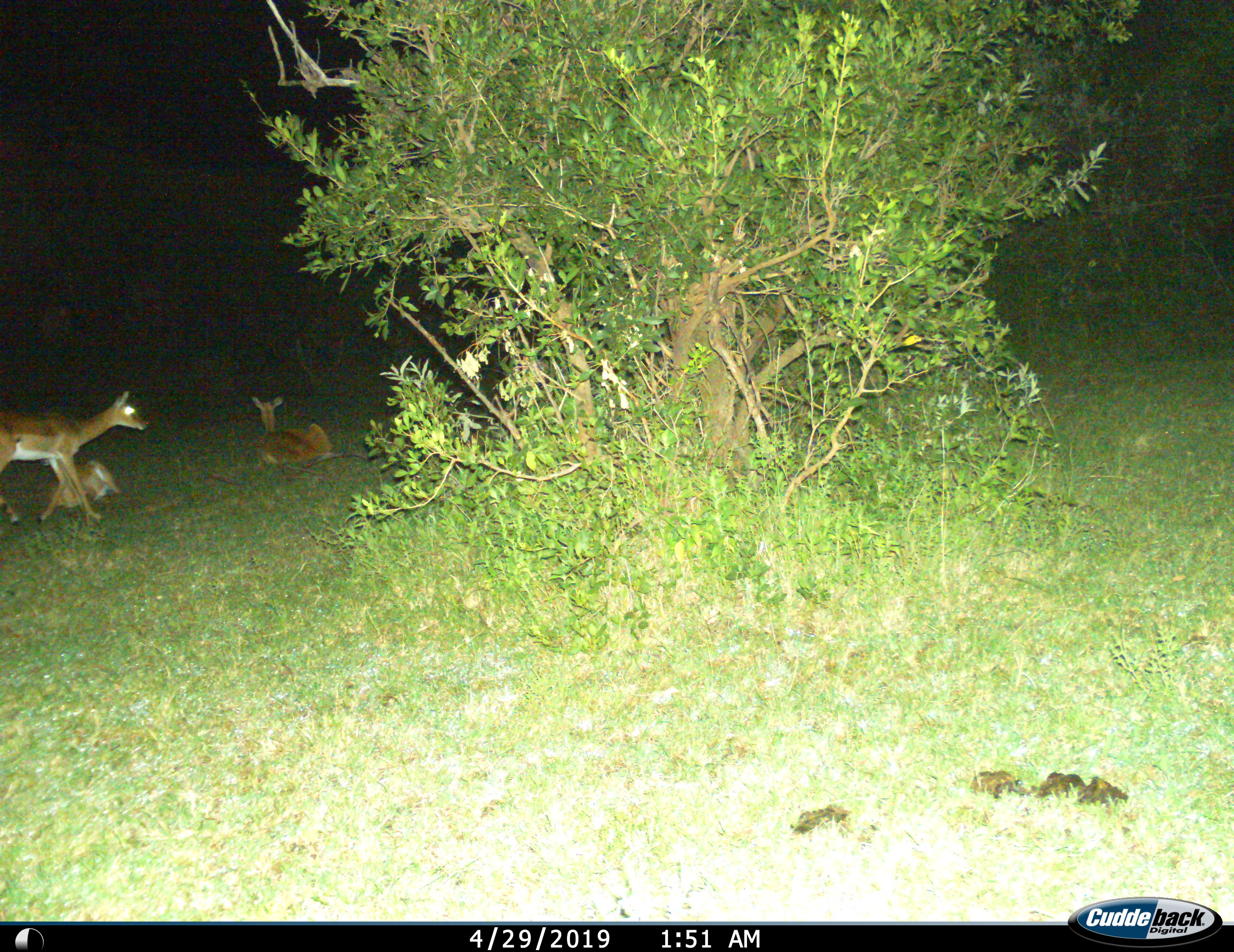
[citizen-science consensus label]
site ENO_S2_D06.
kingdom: Animalia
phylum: Chordata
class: Mammalia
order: Artiodactyla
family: Bovidae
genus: Aepyceros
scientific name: Aepyceros melampus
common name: impala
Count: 3.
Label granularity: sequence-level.